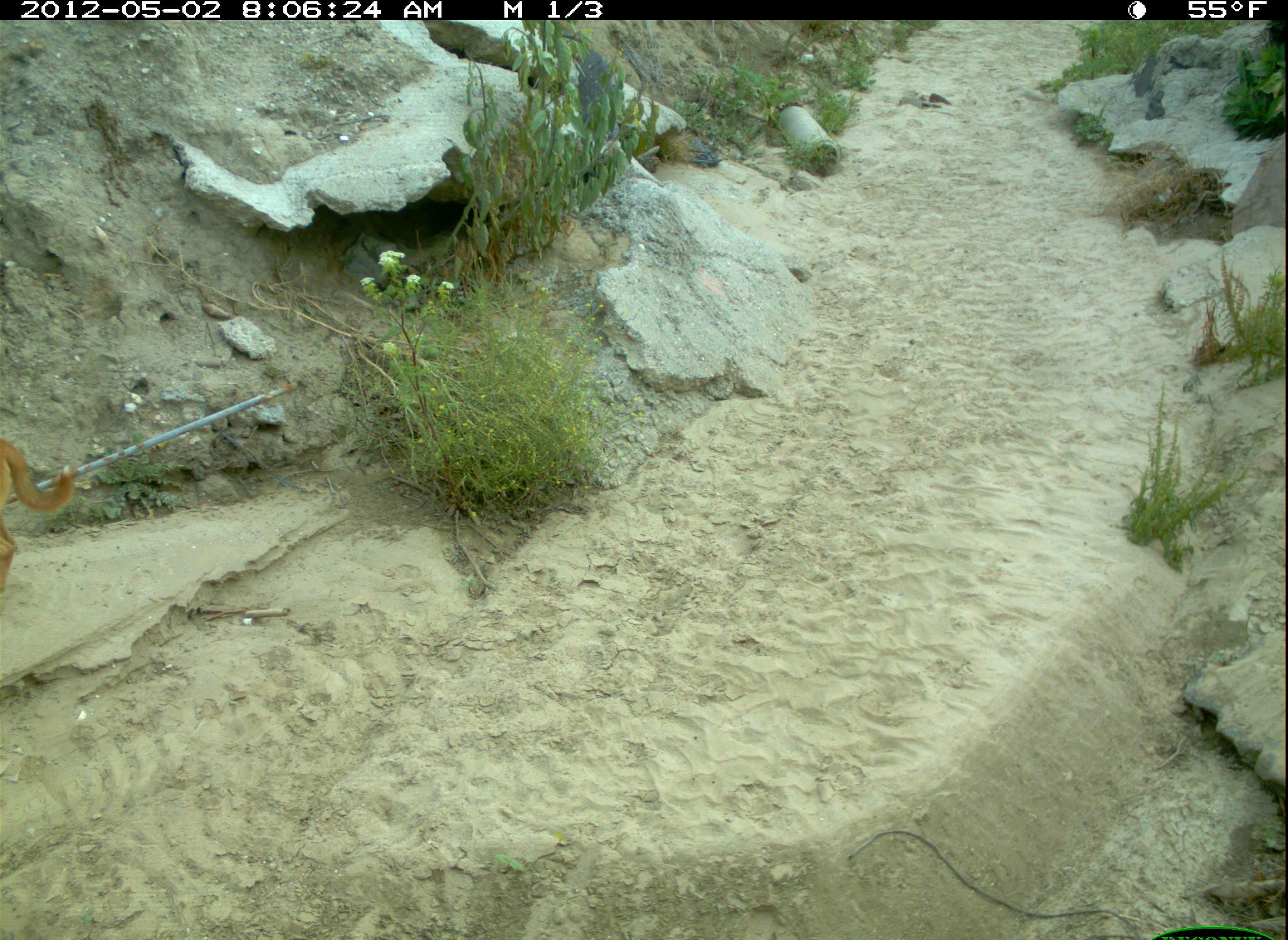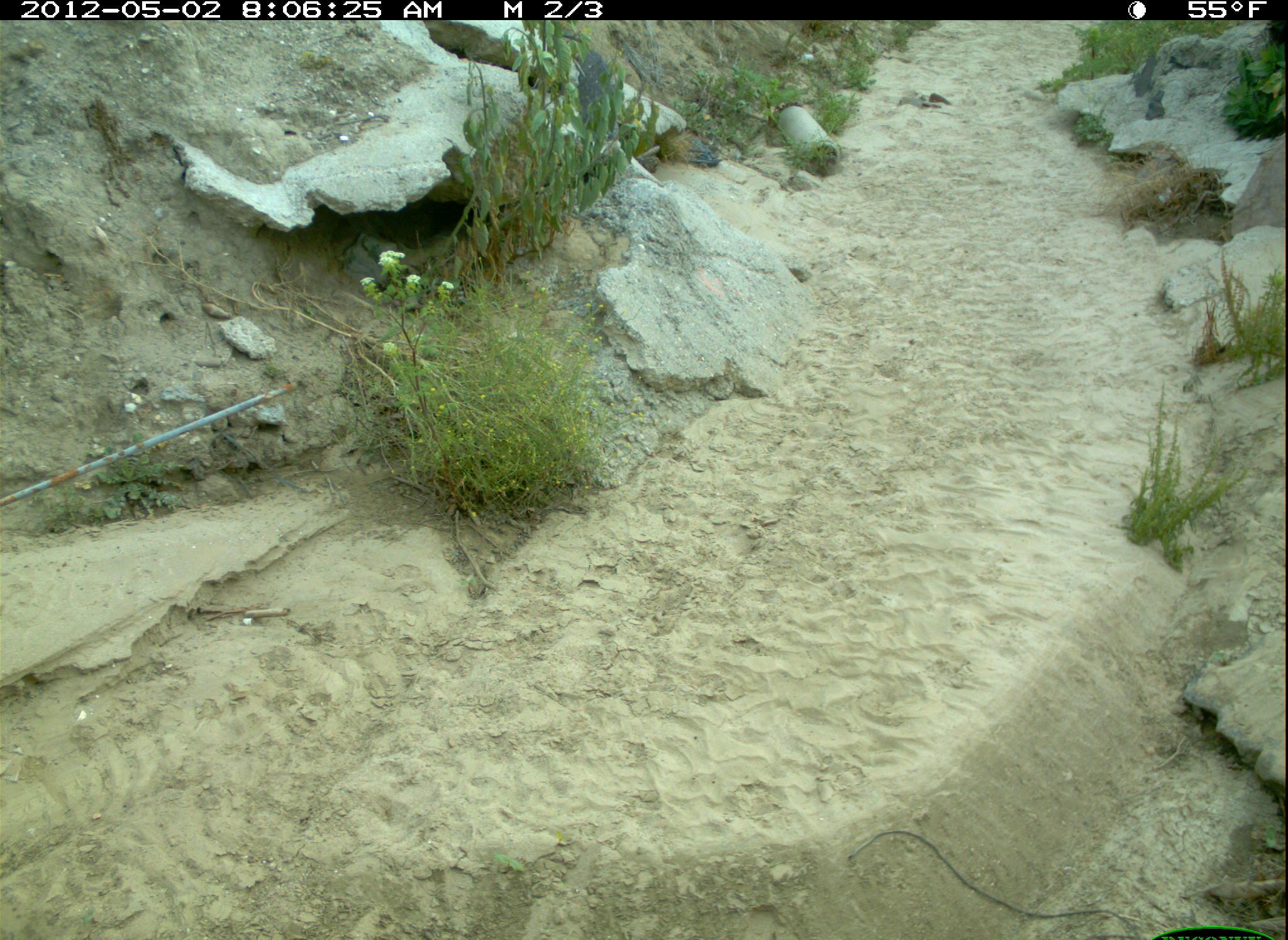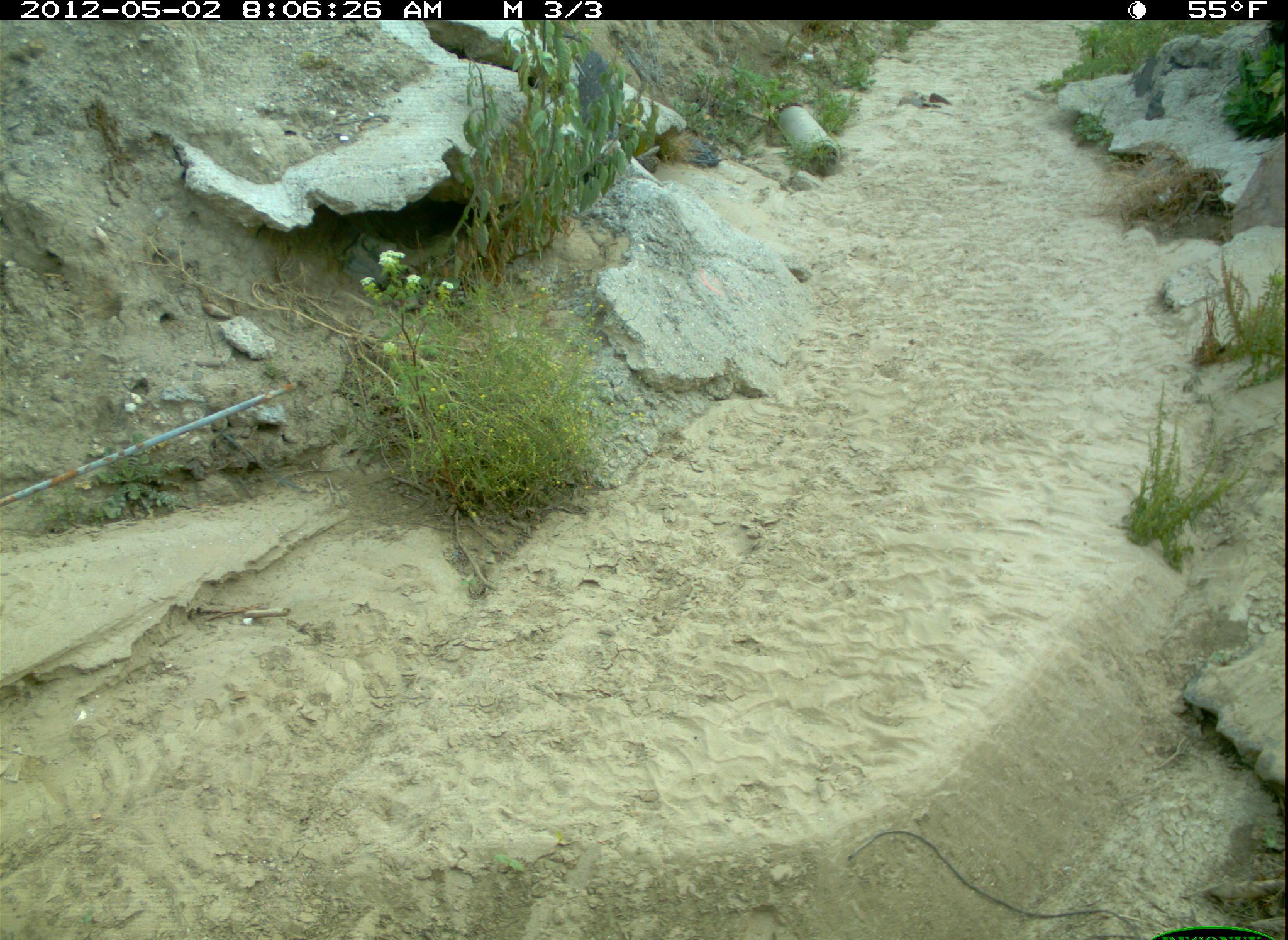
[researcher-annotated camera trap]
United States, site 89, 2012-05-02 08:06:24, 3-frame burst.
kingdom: Animalia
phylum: Chordata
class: Mammalia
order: Carnivora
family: Canidae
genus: Canis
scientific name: Canis familiaris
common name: domestic dog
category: dog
Dog (domestic dog) (Canis familiaris).